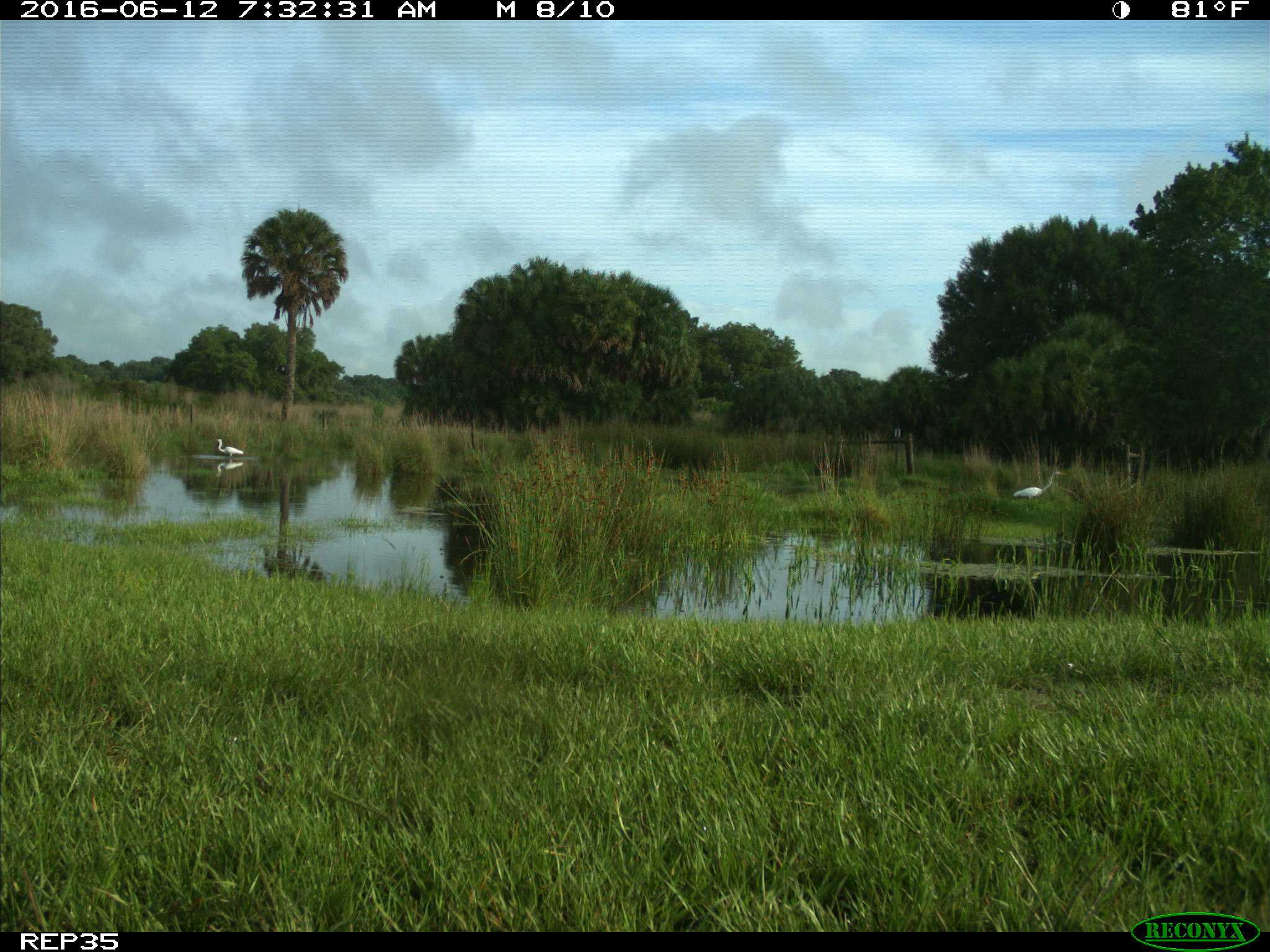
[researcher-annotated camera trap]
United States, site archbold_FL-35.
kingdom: Animalia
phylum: Chordata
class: Mammalia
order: Artiodactyla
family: Bovidae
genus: Bos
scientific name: Bos taurus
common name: domestic cow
Bos taurus (domestic cow).